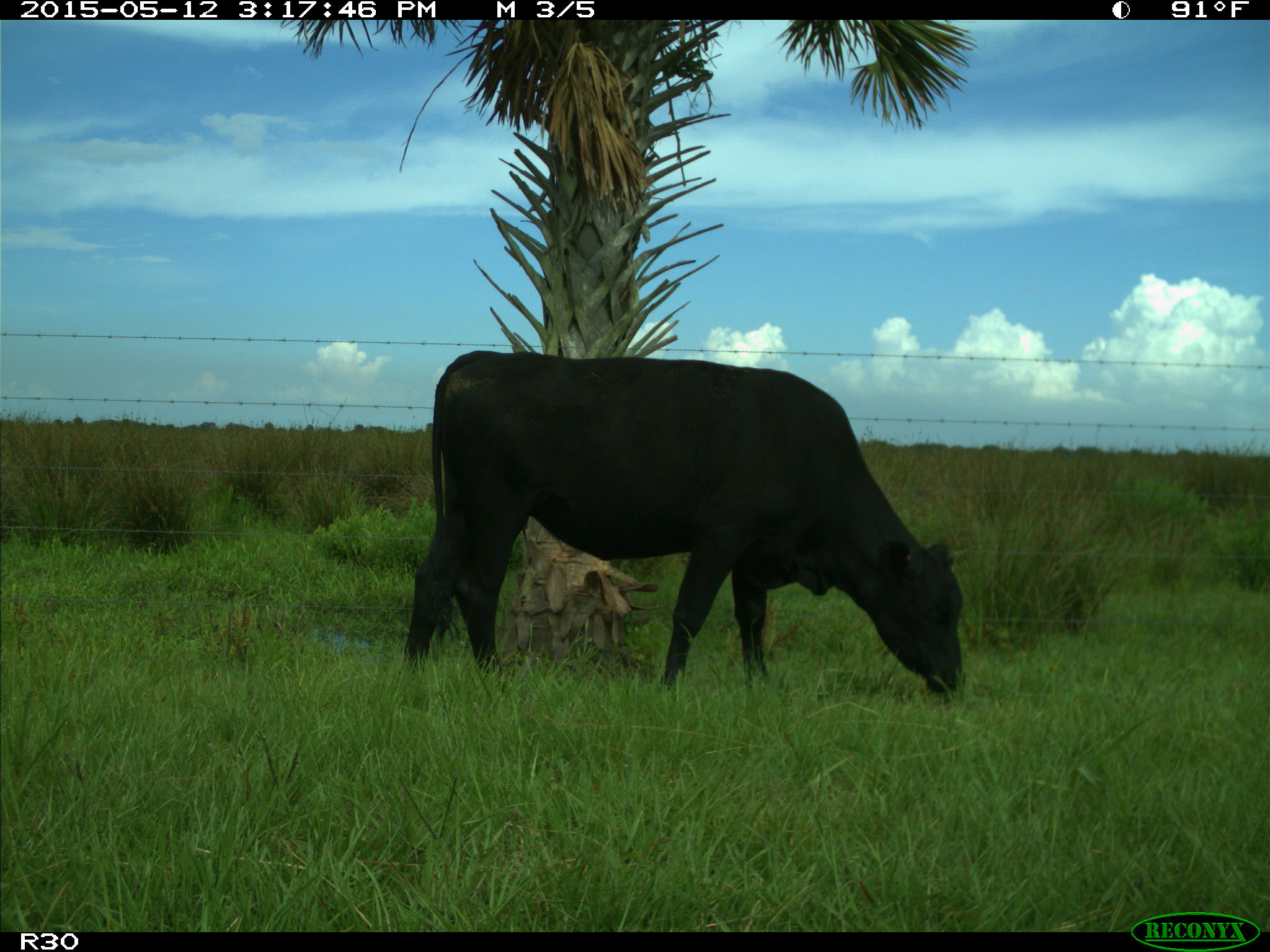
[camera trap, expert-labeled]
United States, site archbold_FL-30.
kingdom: Animalia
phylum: Chordata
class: Mammalia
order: Artiodactyla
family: Bovidae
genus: Bos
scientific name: Bos taurus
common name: domestic cow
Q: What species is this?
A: Bos taurus (domestic cow).